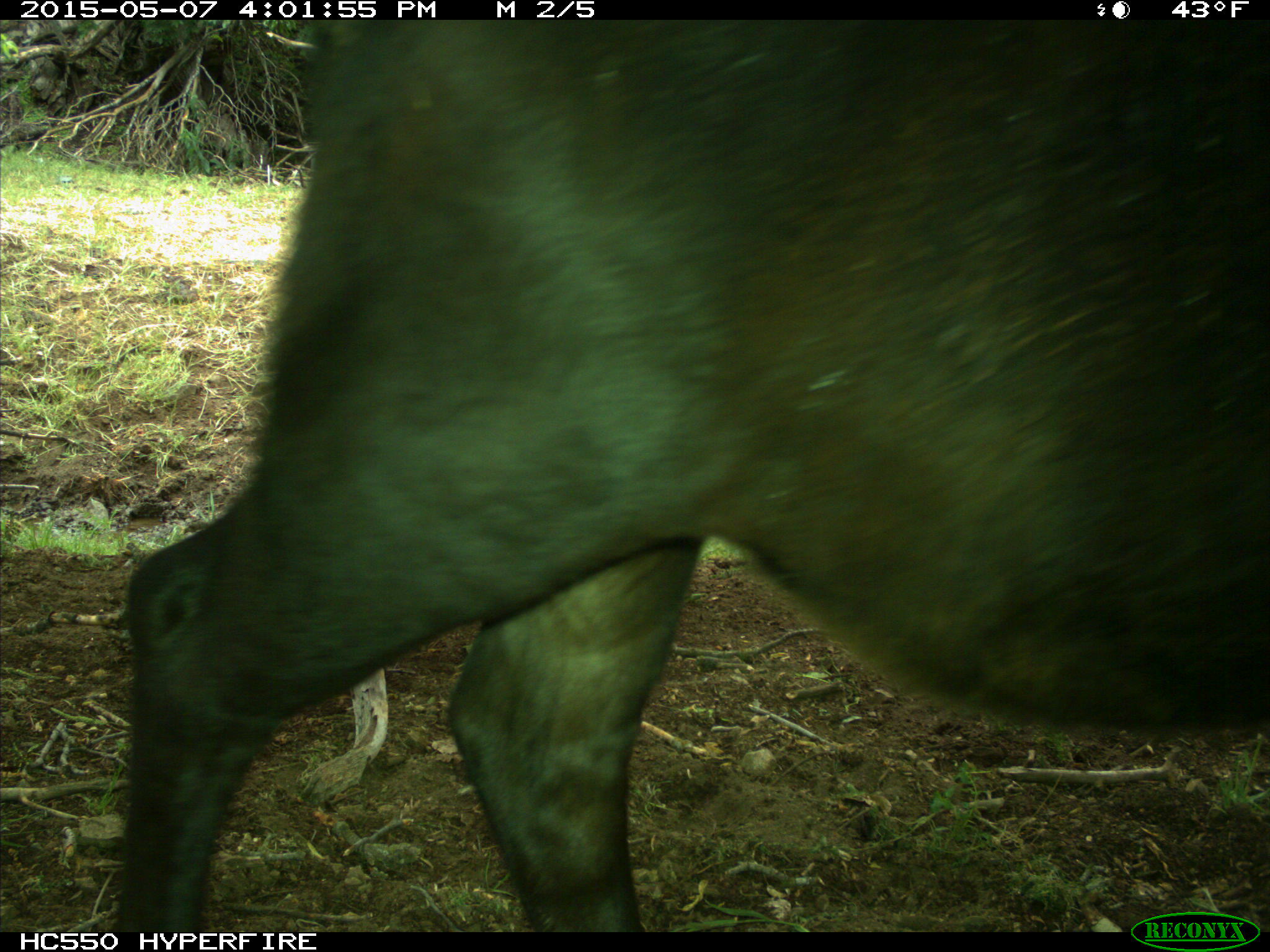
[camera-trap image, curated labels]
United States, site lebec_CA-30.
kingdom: Animalia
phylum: Chordata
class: Mammalia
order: Artiodactyla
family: Bovidae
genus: Bos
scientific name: Bos taurus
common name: domestic cow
Bos taurus (domestic cow).